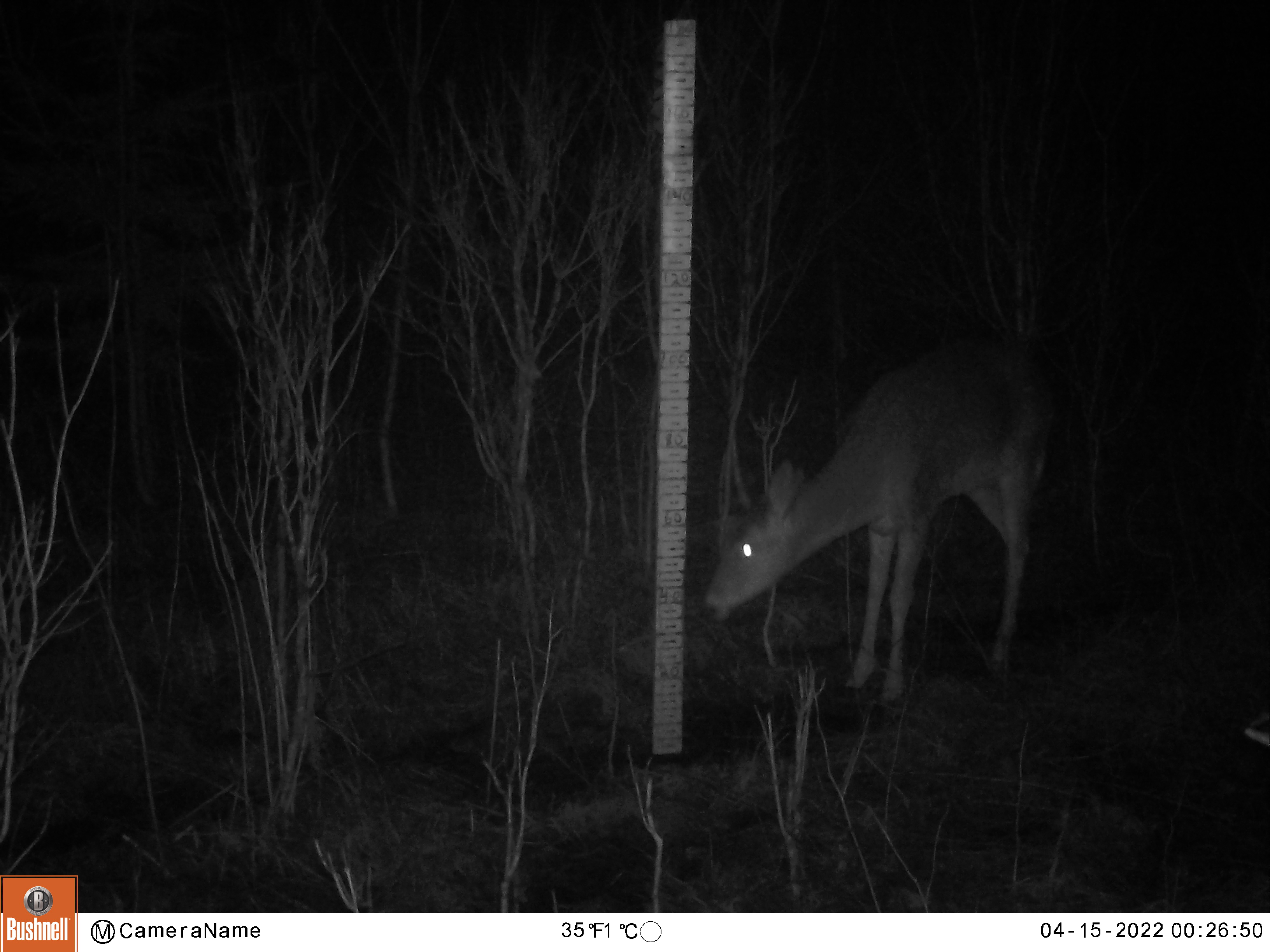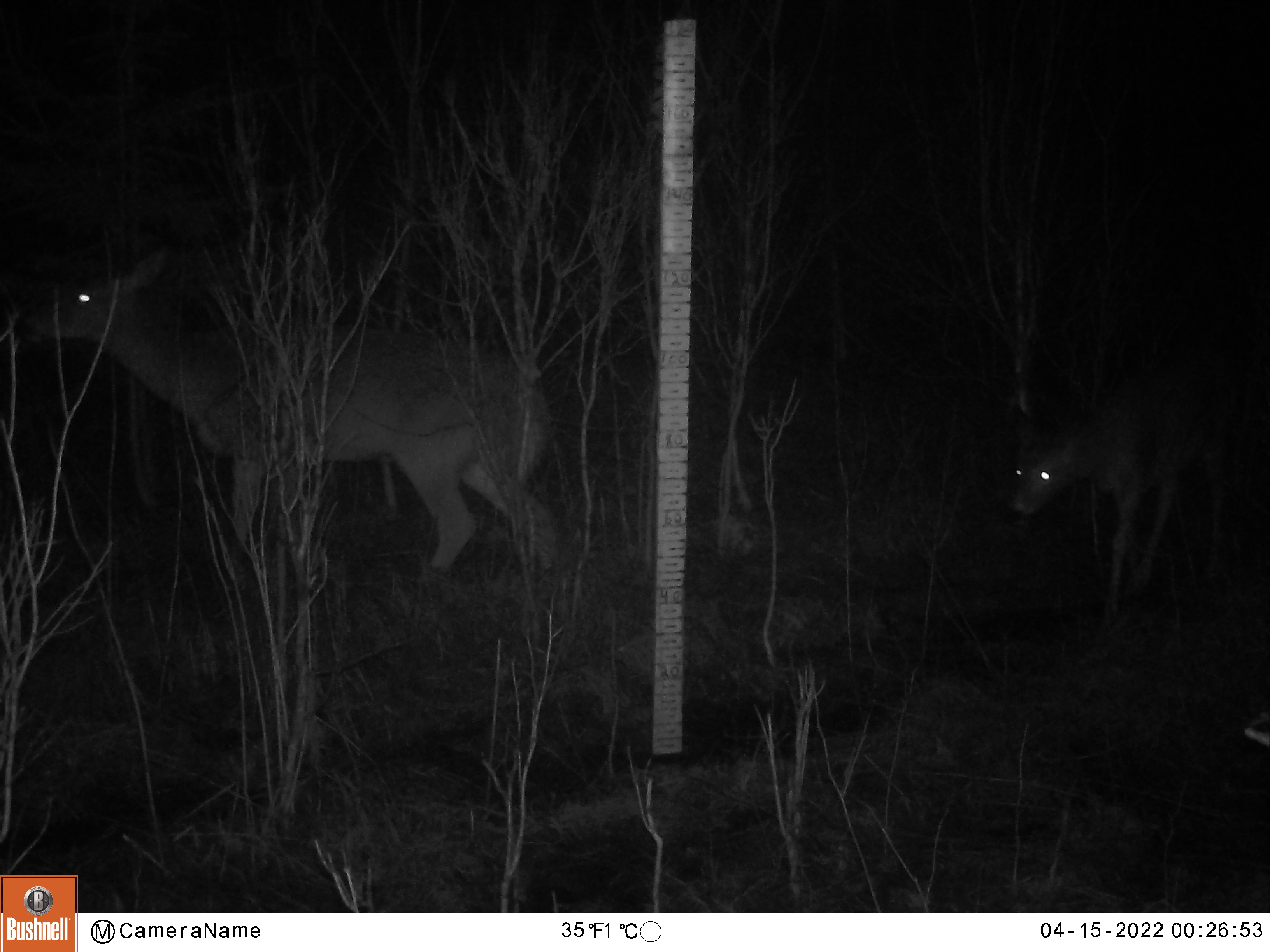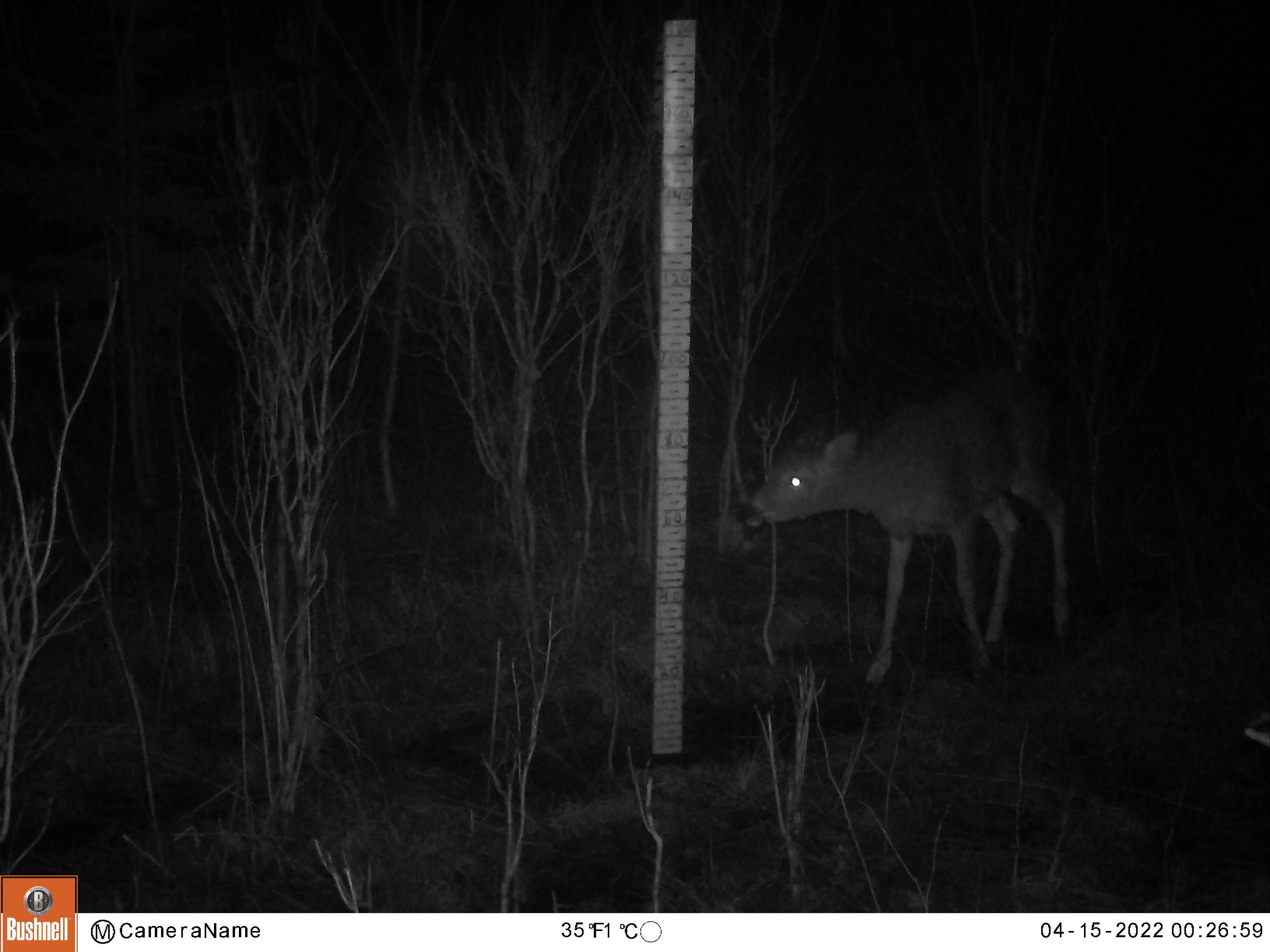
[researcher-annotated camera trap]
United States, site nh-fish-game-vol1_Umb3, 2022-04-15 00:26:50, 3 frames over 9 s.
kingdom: Animalia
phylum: Chordata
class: Mammalia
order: Artiodactyla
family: Cervidae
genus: Odocoileus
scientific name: Odocoileus virginianus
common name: white-tailed deer